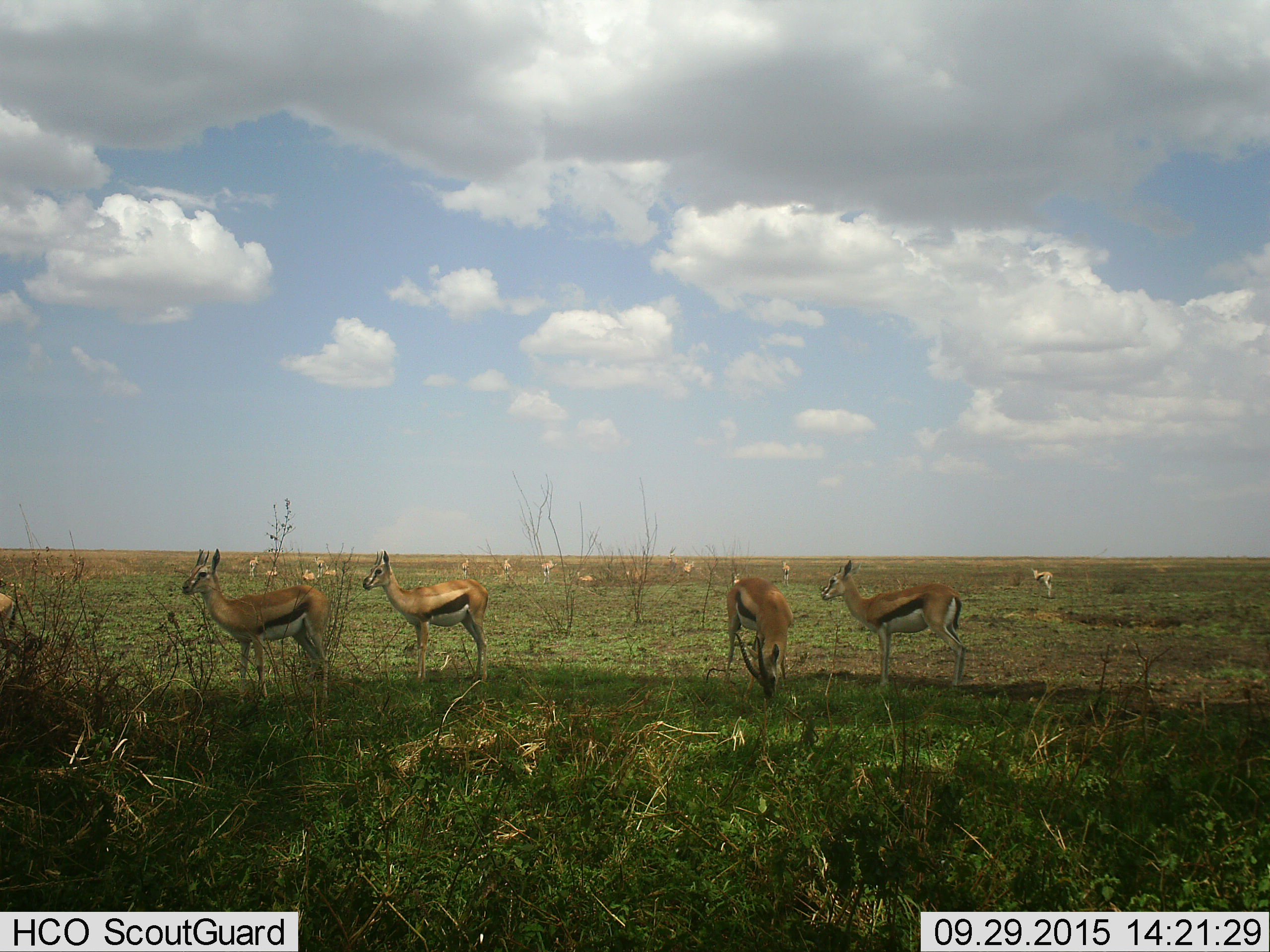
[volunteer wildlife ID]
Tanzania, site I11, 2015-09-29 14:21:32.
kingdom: Animalia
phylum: Chordata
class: Mammalia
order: Artiodactyla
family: Bovidae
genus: Eudorcas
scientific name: Eudorcas thomsonii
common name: thomson's gazelle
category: gazellethomsons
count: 11-50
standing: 100%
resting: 22%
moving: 0%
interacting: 0%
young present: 11%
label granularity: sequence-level